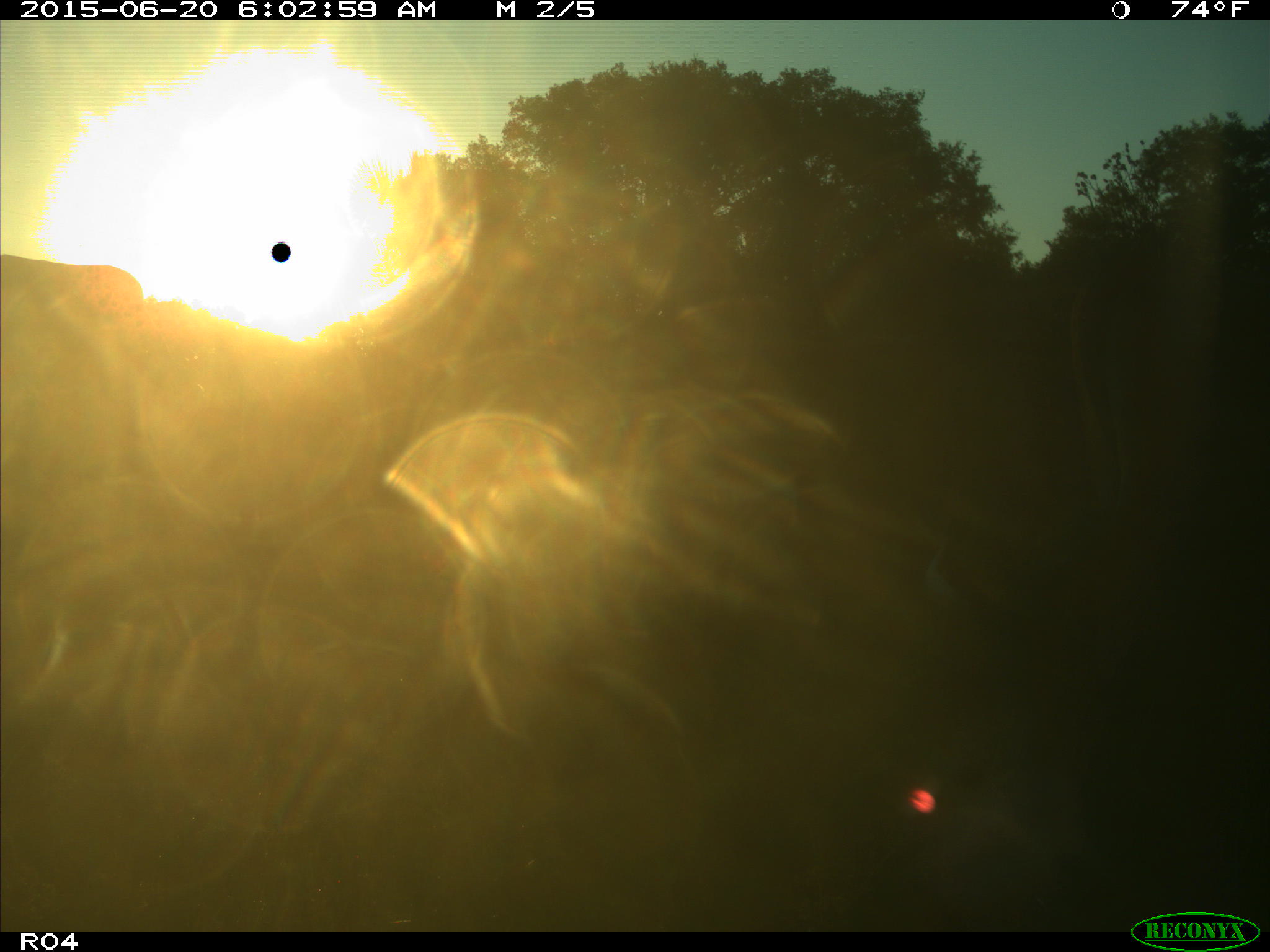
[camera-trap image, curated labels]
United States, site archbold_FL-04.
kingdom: Animalia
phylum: Chordata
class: Mammalia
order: Artiodactyla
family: Bovidae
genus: Bos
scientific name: Bos taurus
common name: domestic cow